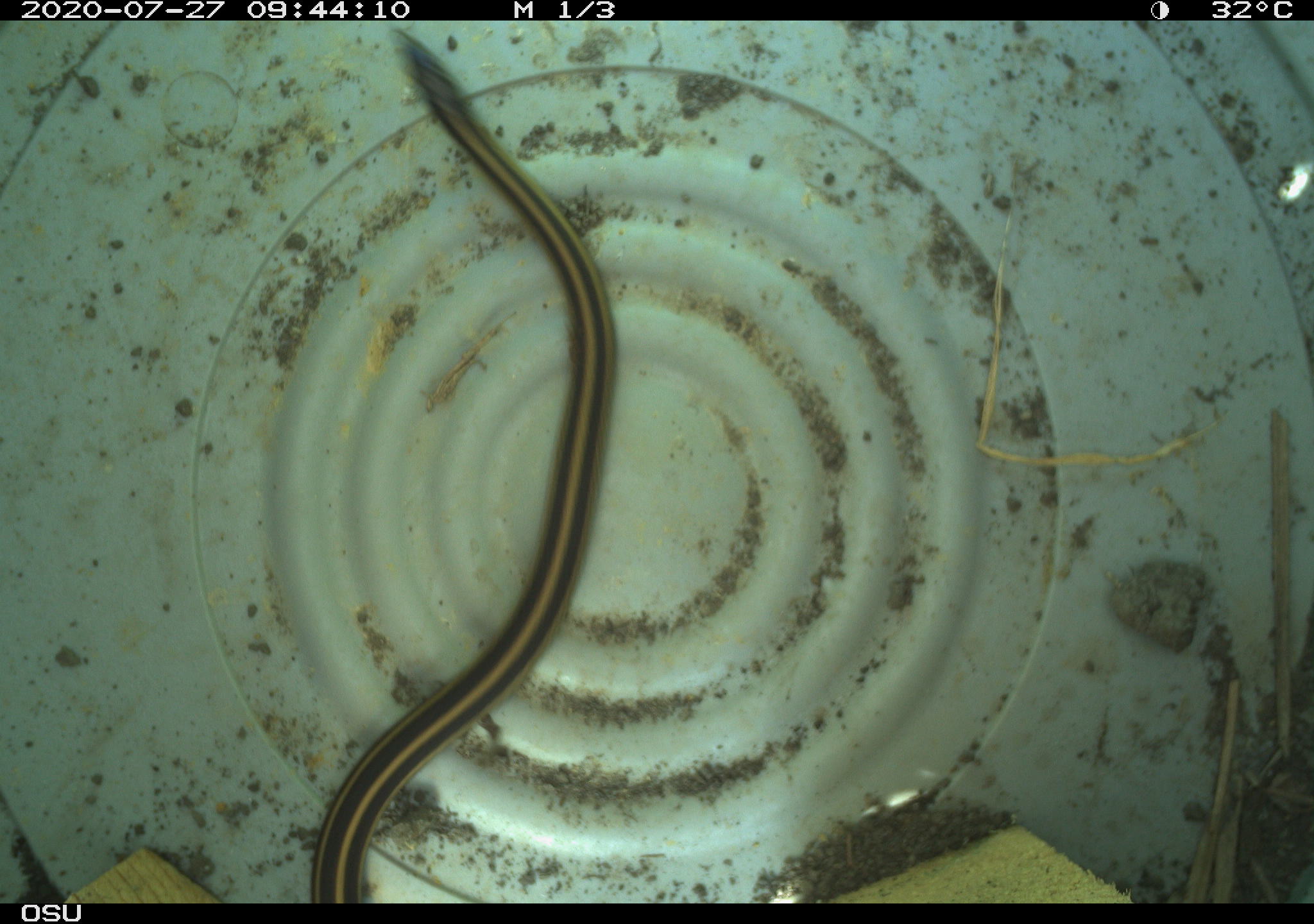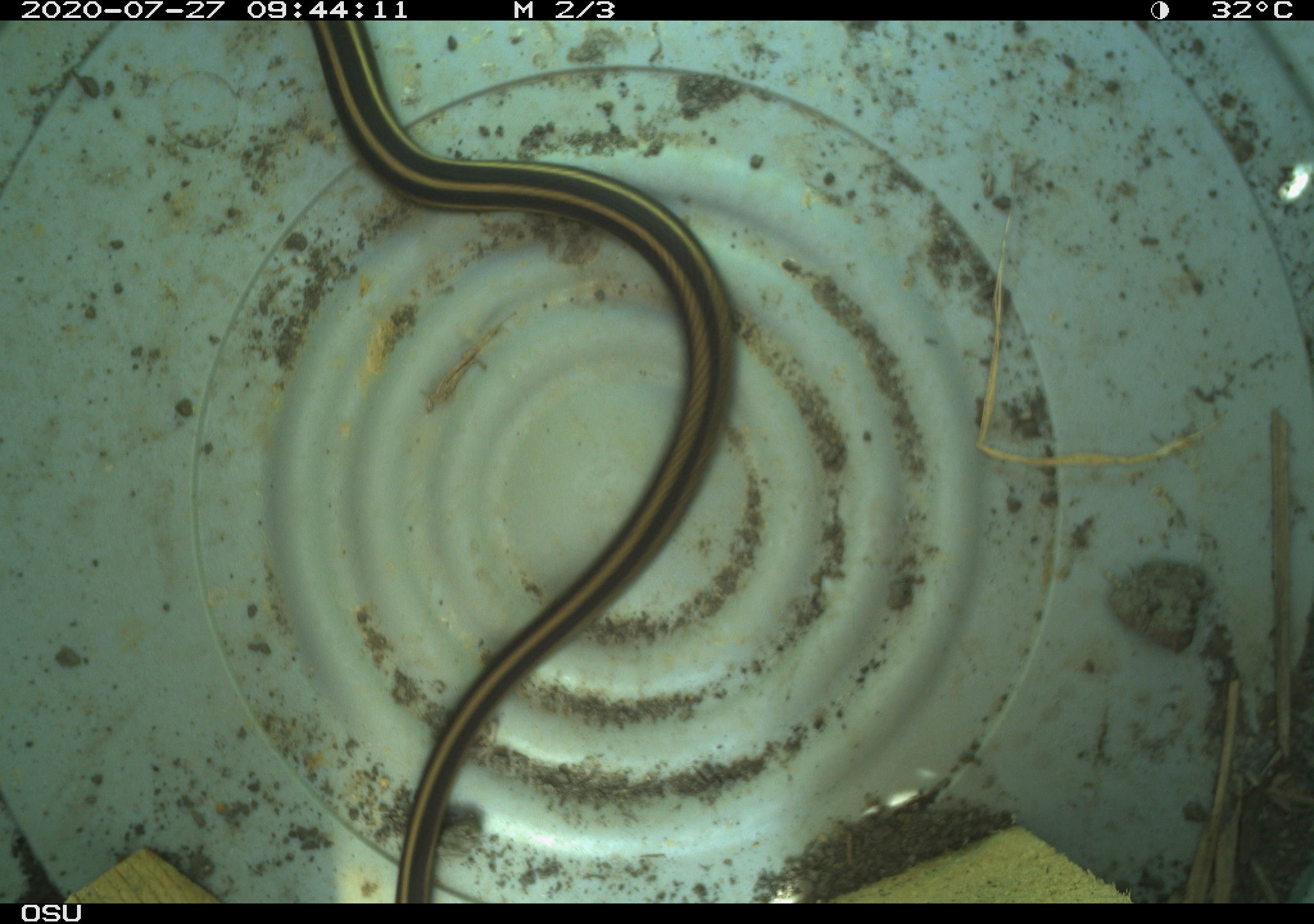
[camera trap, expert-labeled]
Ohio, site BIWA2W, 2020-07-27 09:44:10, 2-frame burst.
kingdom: Animalia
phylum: Chordata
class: Reptilia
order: Squamata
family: Colubridae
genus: Thamnophis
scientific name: Thamnophis butleri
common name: butler's gartersnake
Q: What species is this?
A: Butler's gartersnake (Thamnophis butleri).